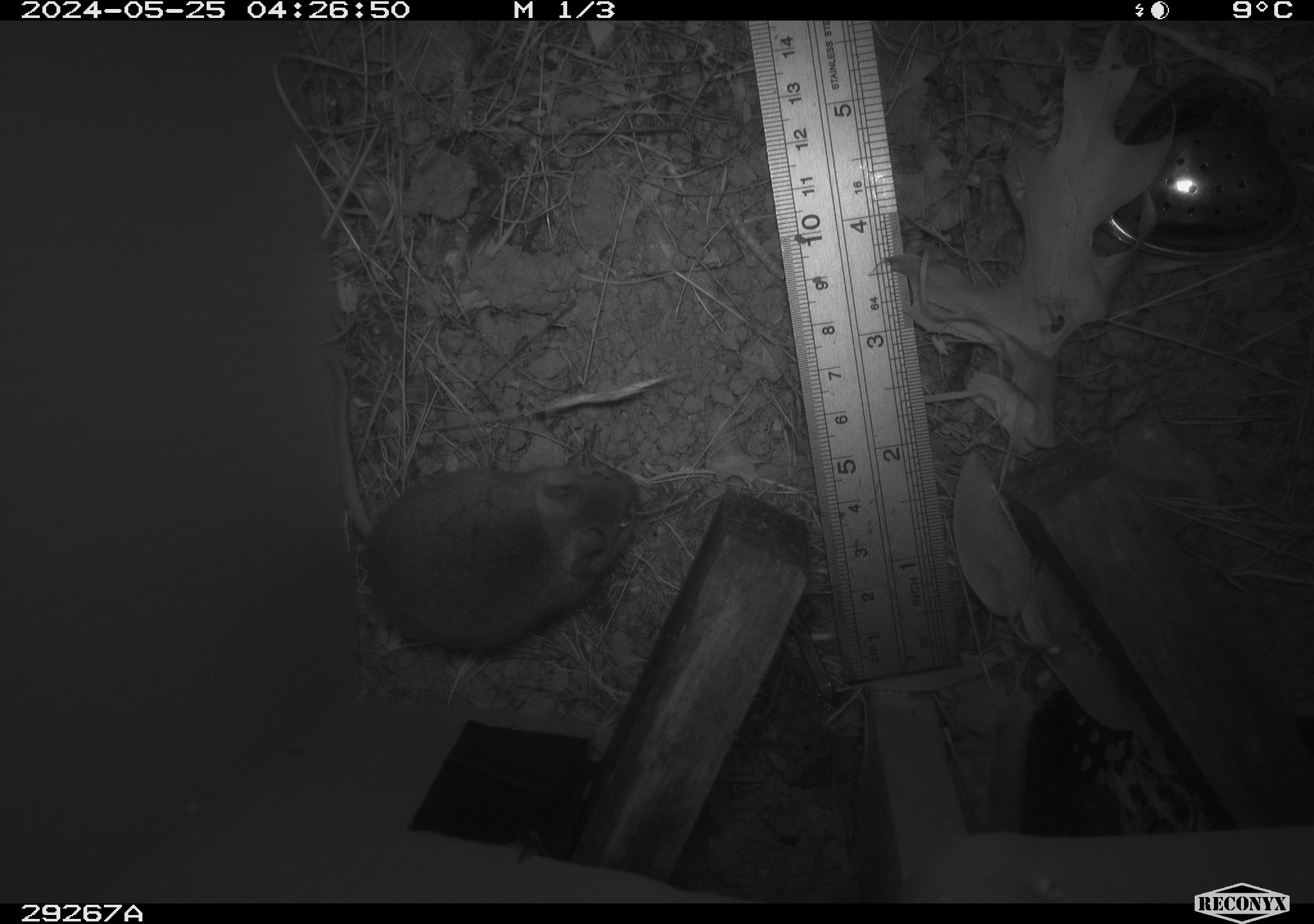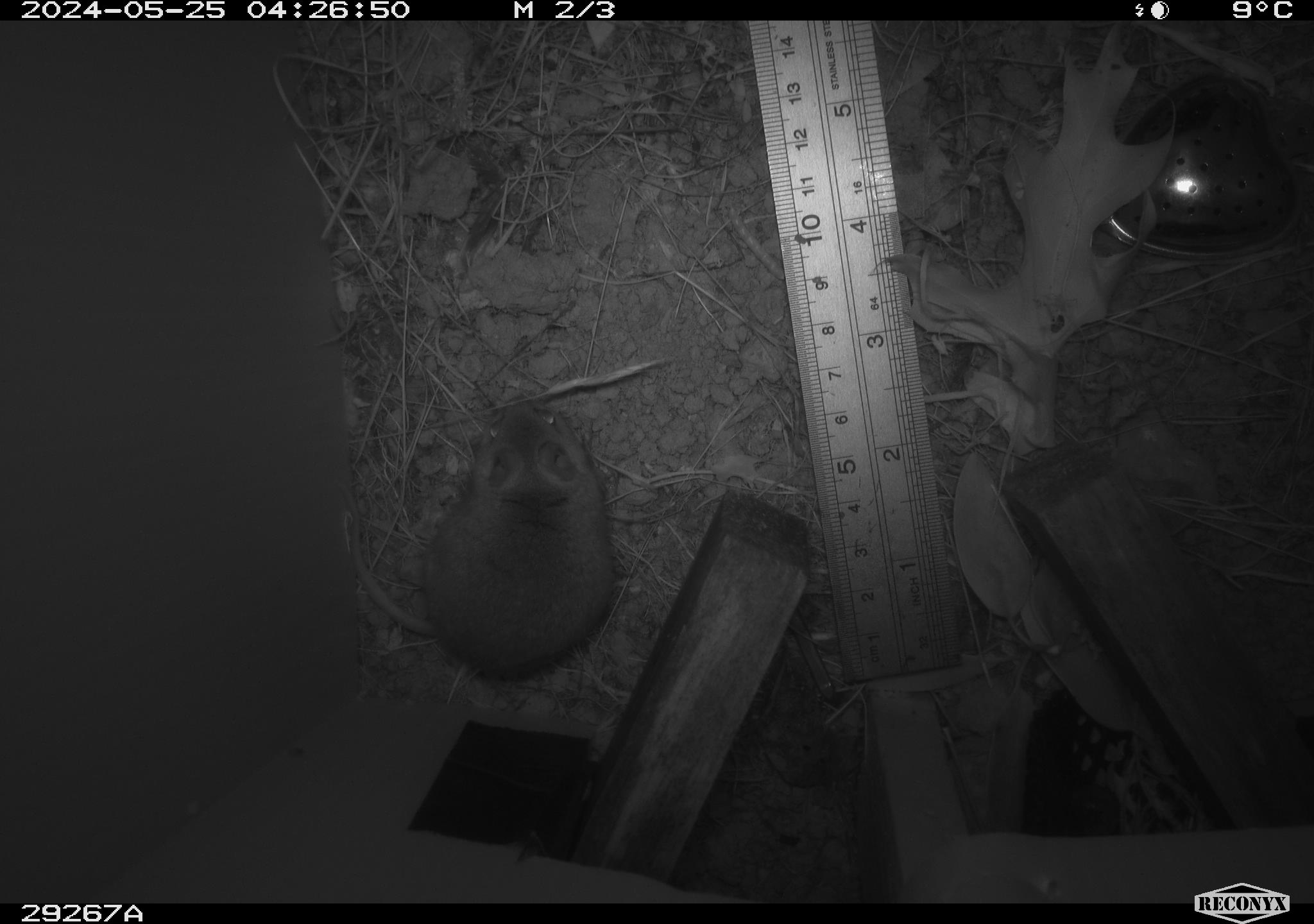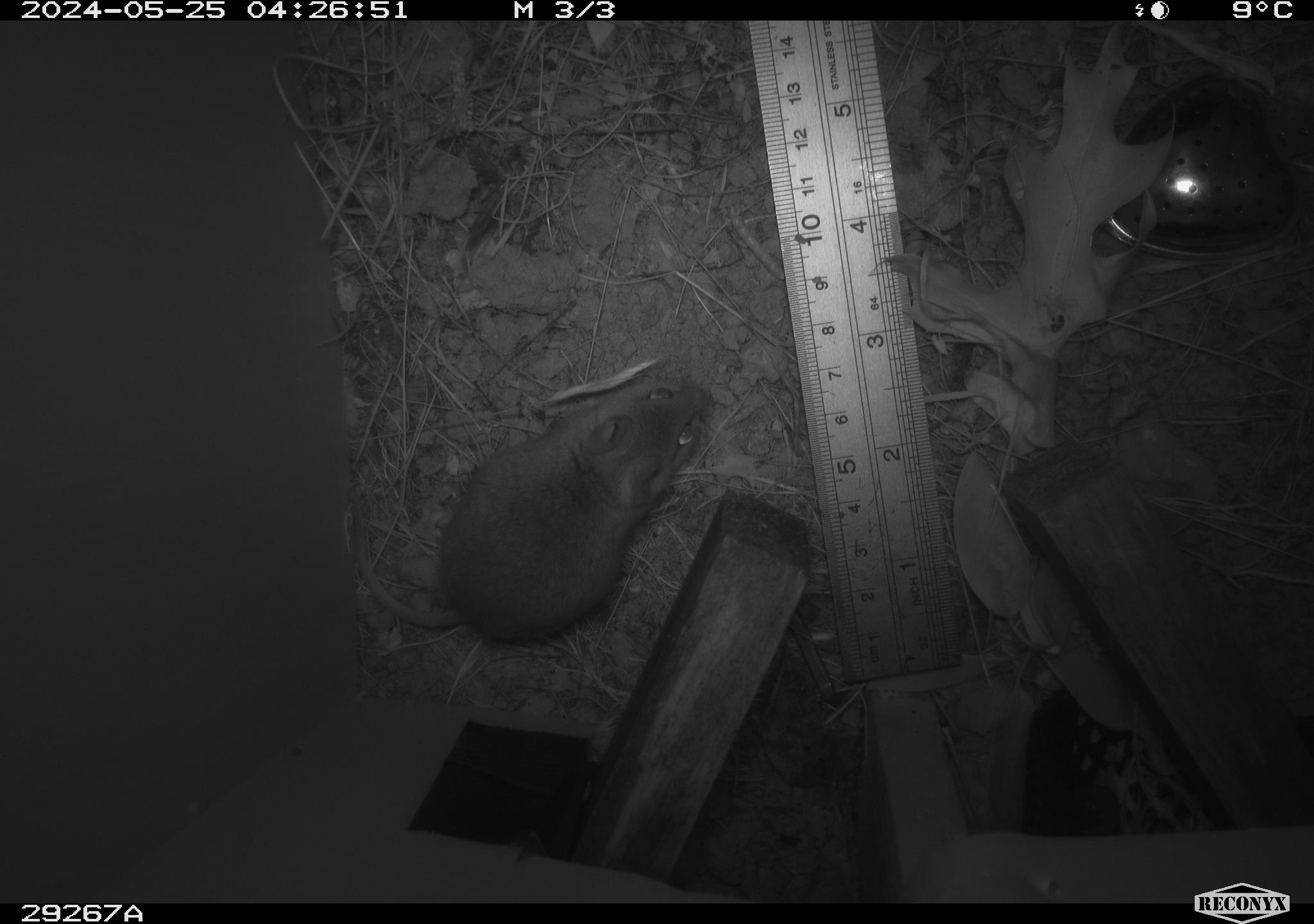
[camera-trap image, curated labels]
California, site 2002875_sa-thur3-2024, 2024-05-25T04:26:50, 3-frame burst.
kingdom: Animalia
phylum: Chordata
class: Mammalia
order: Rodentia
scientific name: Rodentia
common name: mouse species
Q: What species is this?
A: Mouse species (Rodentia).